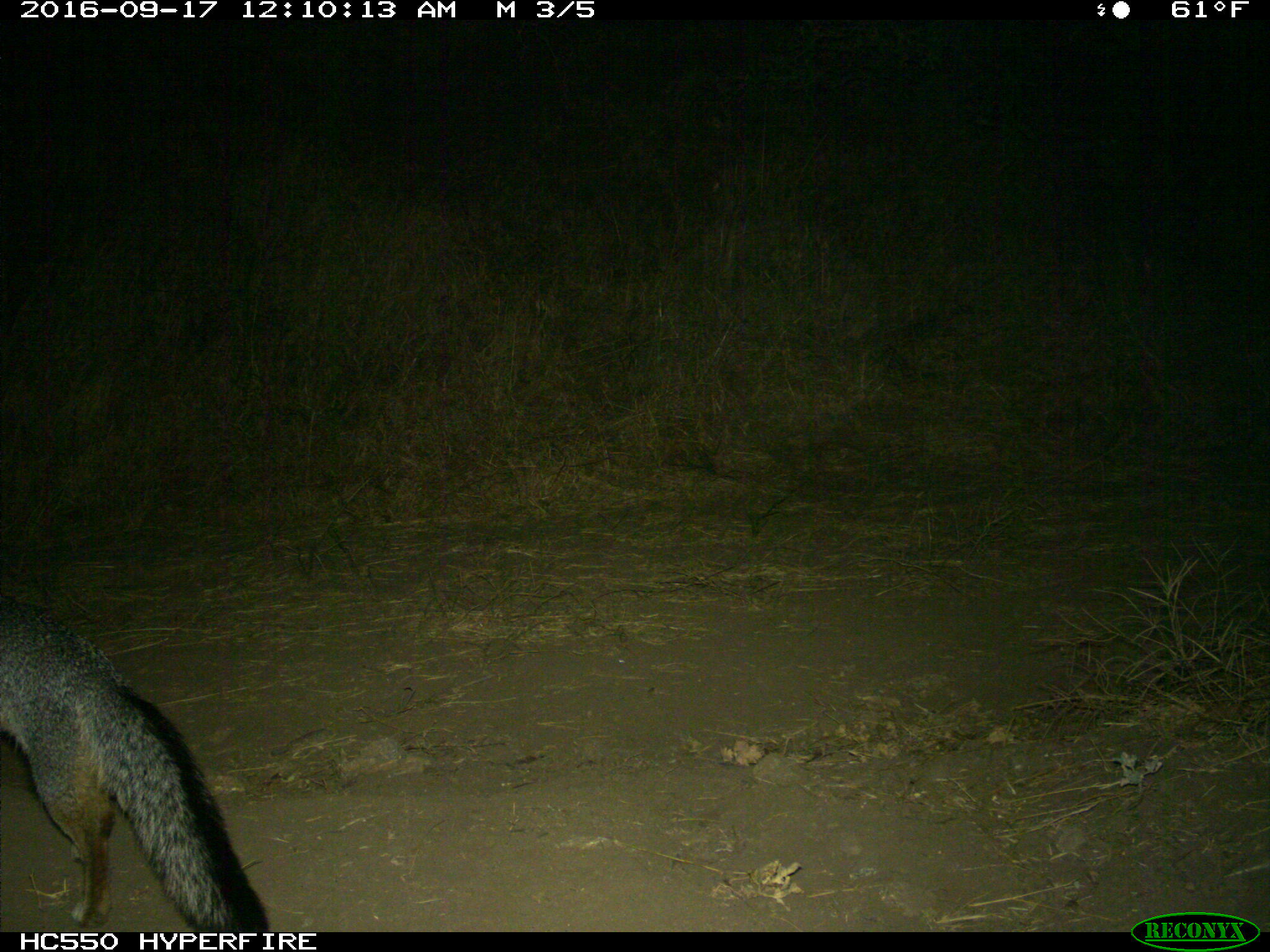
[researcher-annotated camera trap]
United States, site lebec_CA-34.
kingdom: Animalia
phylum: Chordata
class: Mammalia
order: Carnivora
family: Canidae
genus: Urocyon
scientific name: Urocyon cinereoargenteus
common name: gray fox